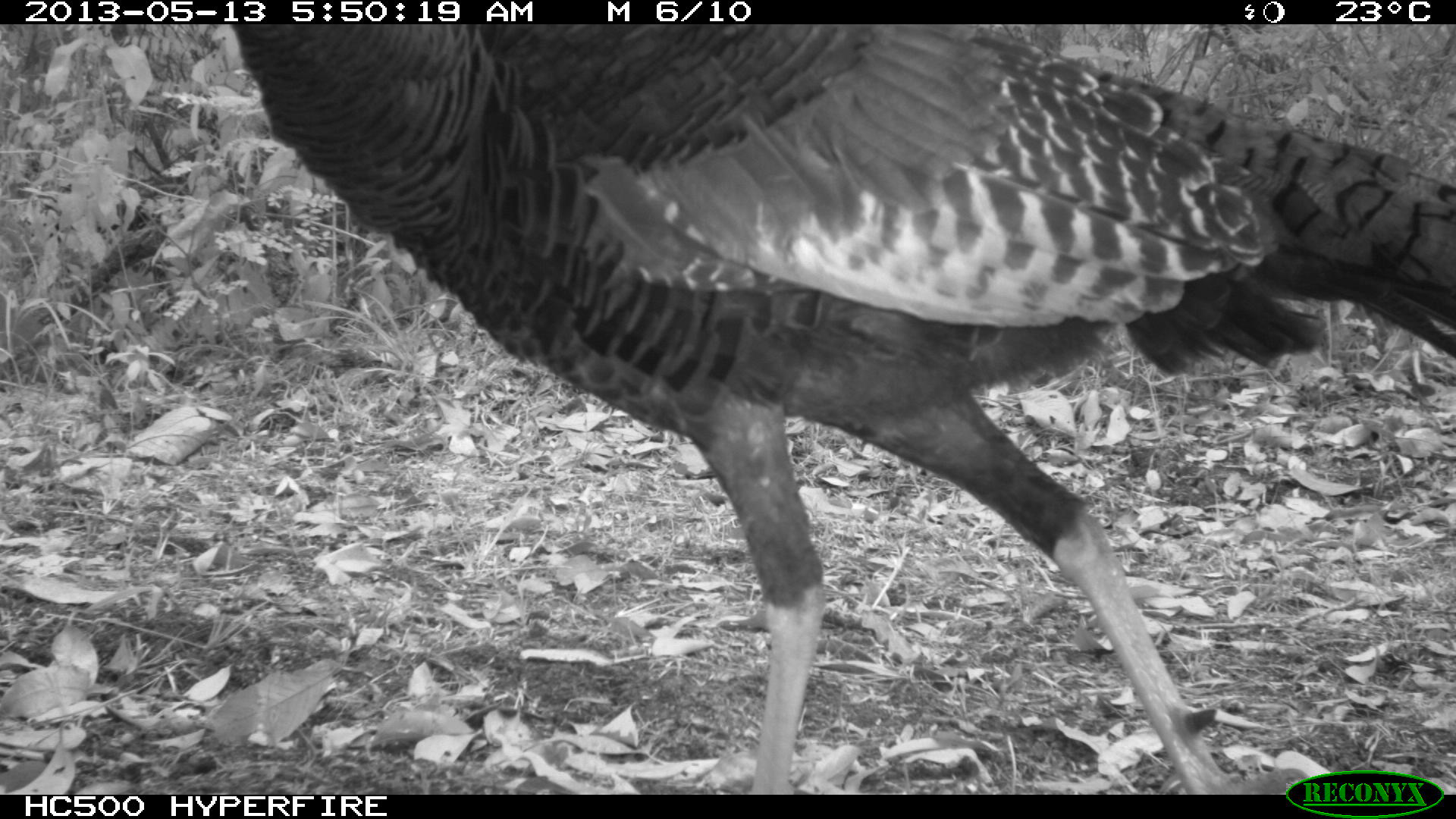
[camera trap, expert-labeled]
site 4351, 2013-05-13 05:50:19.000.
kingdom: Animalia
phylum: Chordata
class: Aves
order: Galliformes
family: Phasianidae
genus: Meleagris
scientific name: Meleagris ocellata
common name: ocellated turkey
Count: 1.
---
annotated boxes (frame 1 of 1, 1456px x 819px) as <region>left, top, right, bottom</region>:
meleagris ocellata: <region>227, 24, 1456, 767</region>